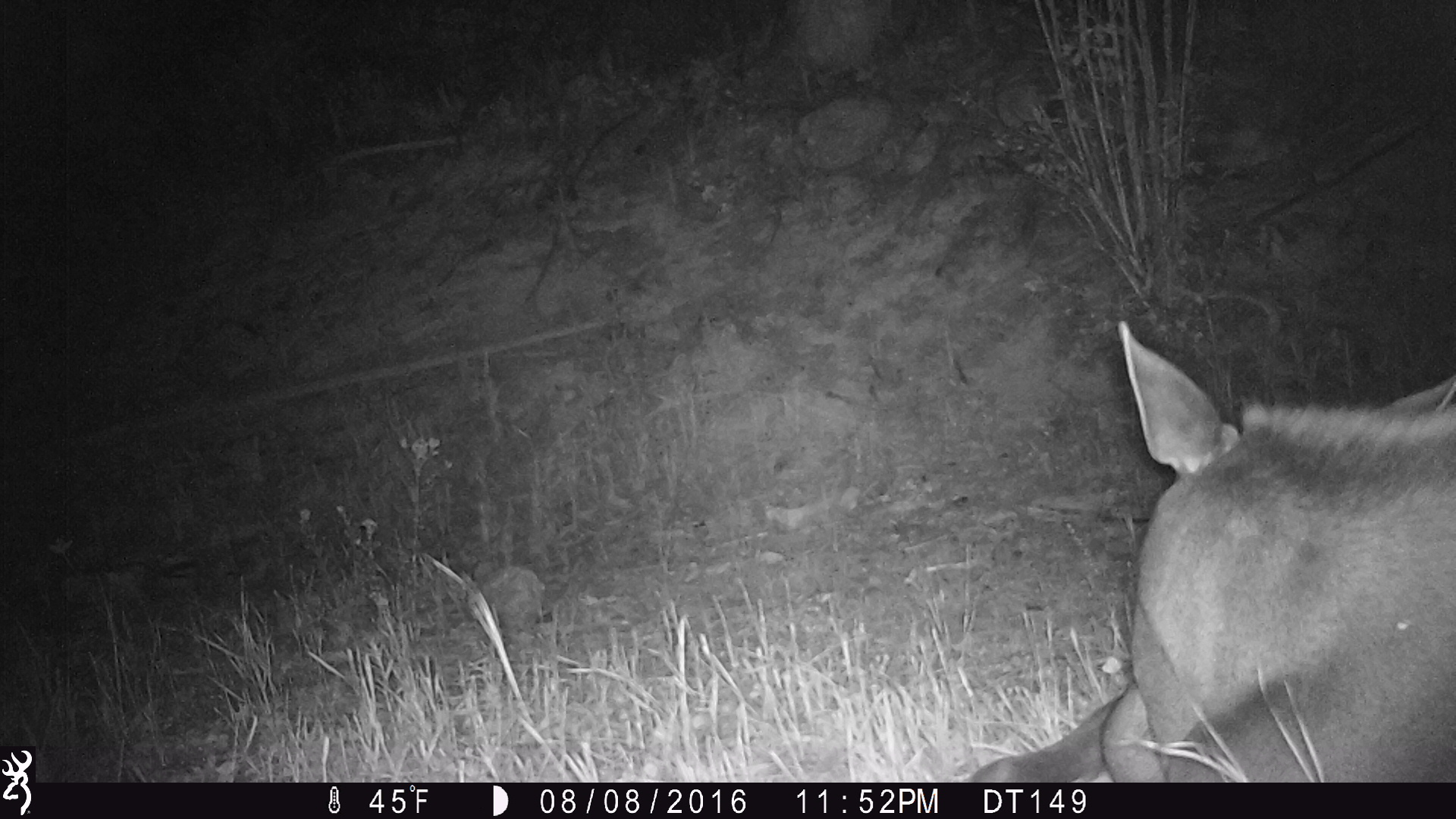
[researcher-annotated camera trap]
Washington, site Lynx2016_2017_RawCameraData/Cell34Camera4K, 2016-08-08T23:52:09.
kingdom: Animalia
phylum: Chordata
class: Mammalia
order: Artiodactyla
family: Cervidae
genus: Alces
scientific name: Alces alces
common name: moose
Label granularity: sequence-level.